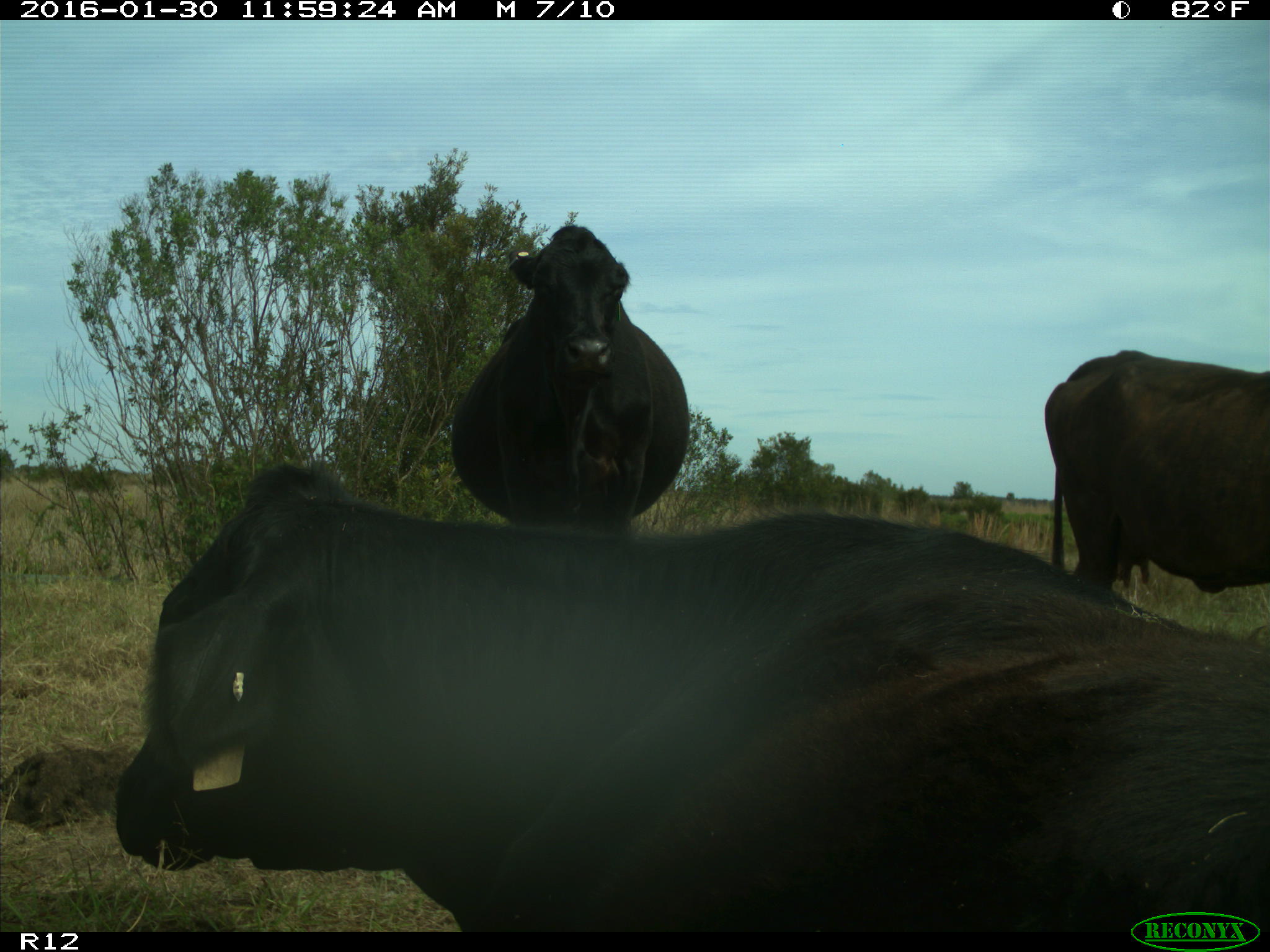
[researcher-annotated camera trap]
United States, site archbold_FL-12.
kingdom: Animalia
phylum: Chordata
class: Mammalia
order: Artiodactyla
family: Bovidae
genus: Bos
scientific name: Bos taurus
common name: domestic cow